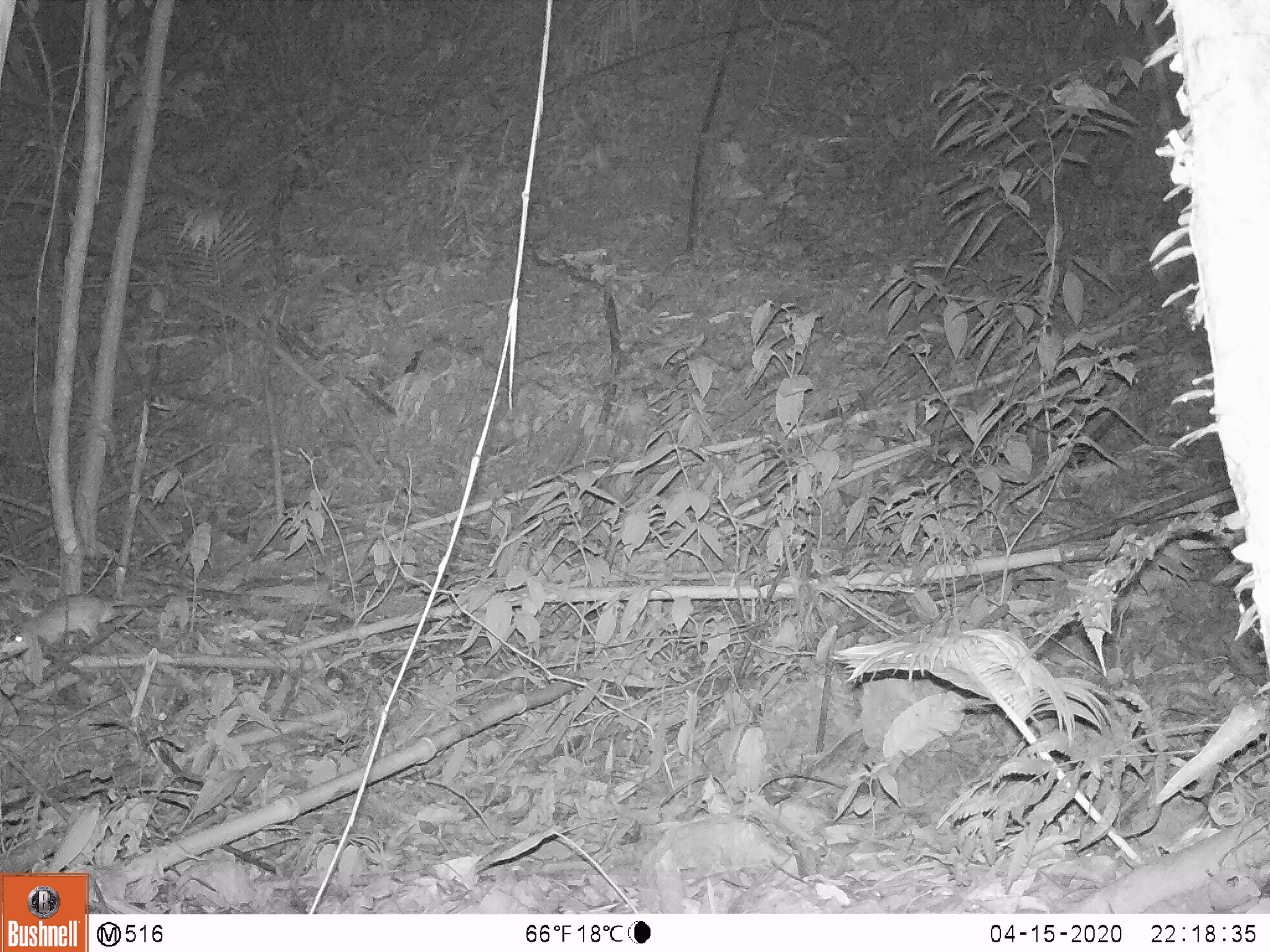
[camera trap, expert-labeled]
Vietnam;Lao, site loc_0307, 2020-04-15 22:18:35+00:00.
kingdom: Animalia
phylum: Chordata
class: Mammalia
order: Rodentia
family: Muridae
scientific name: Muridae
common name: old-world mice and rats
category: unidentified murid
Unidentified murid (old-world mice and rats) (Muridae). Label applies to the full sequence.